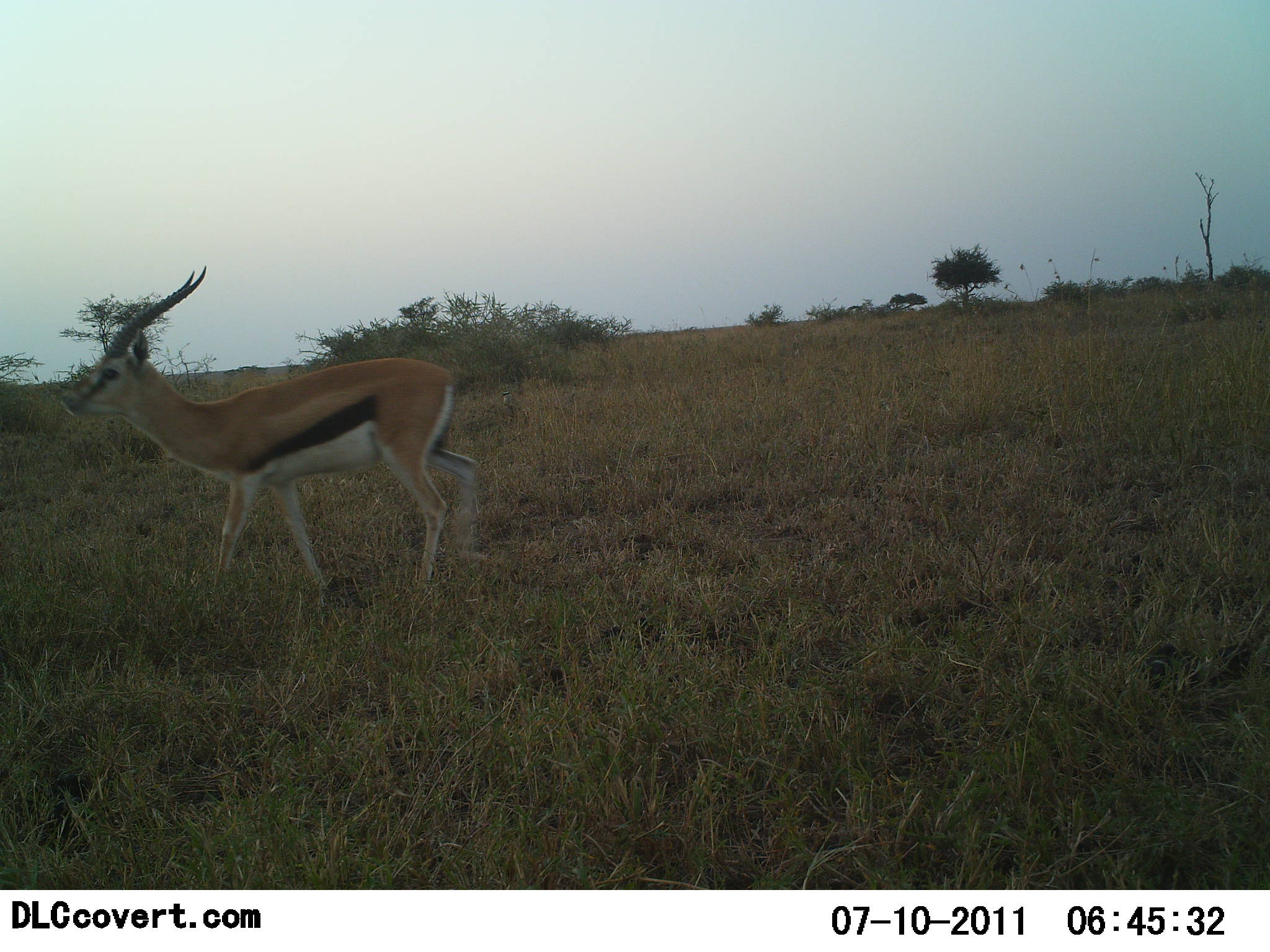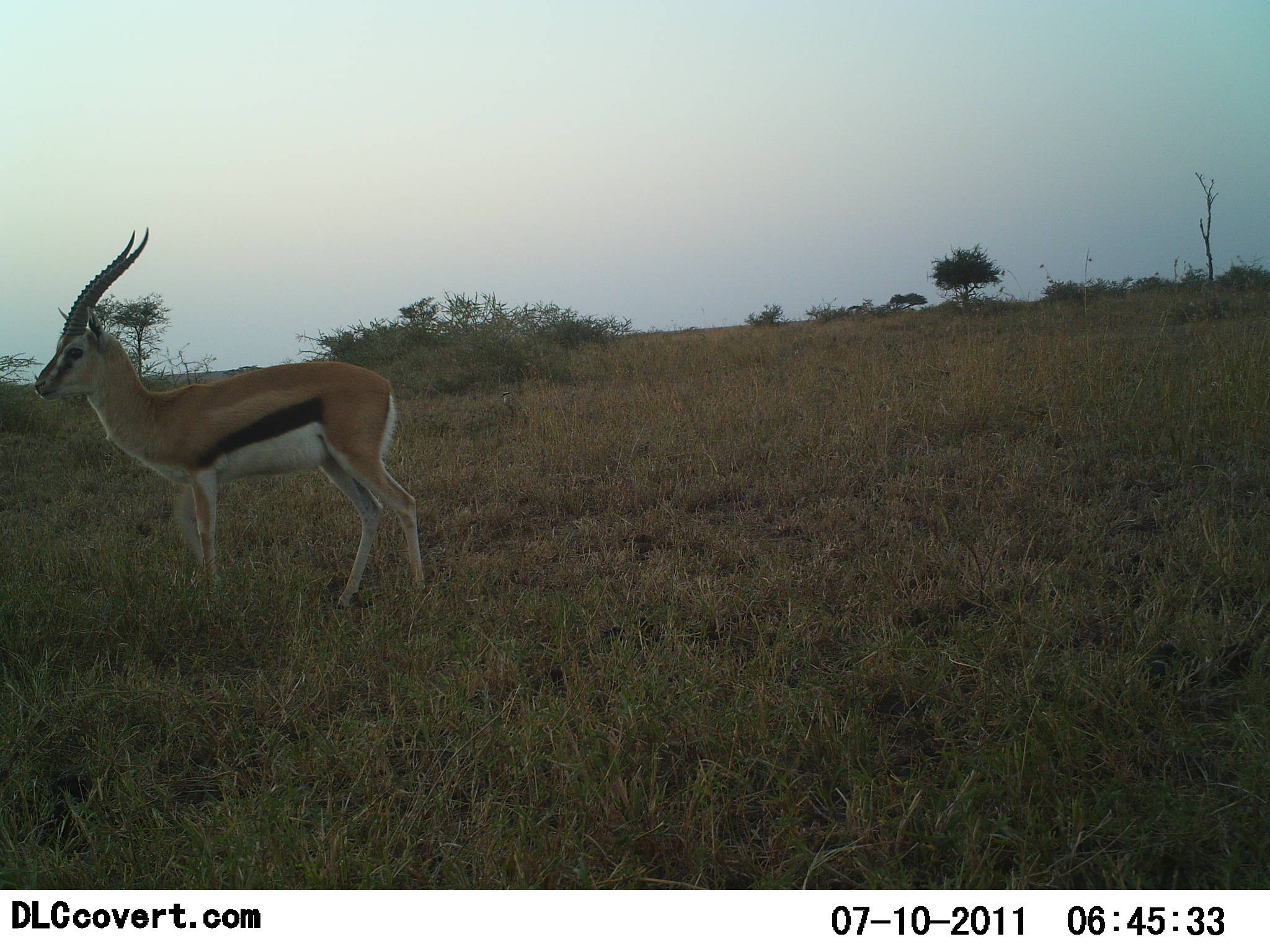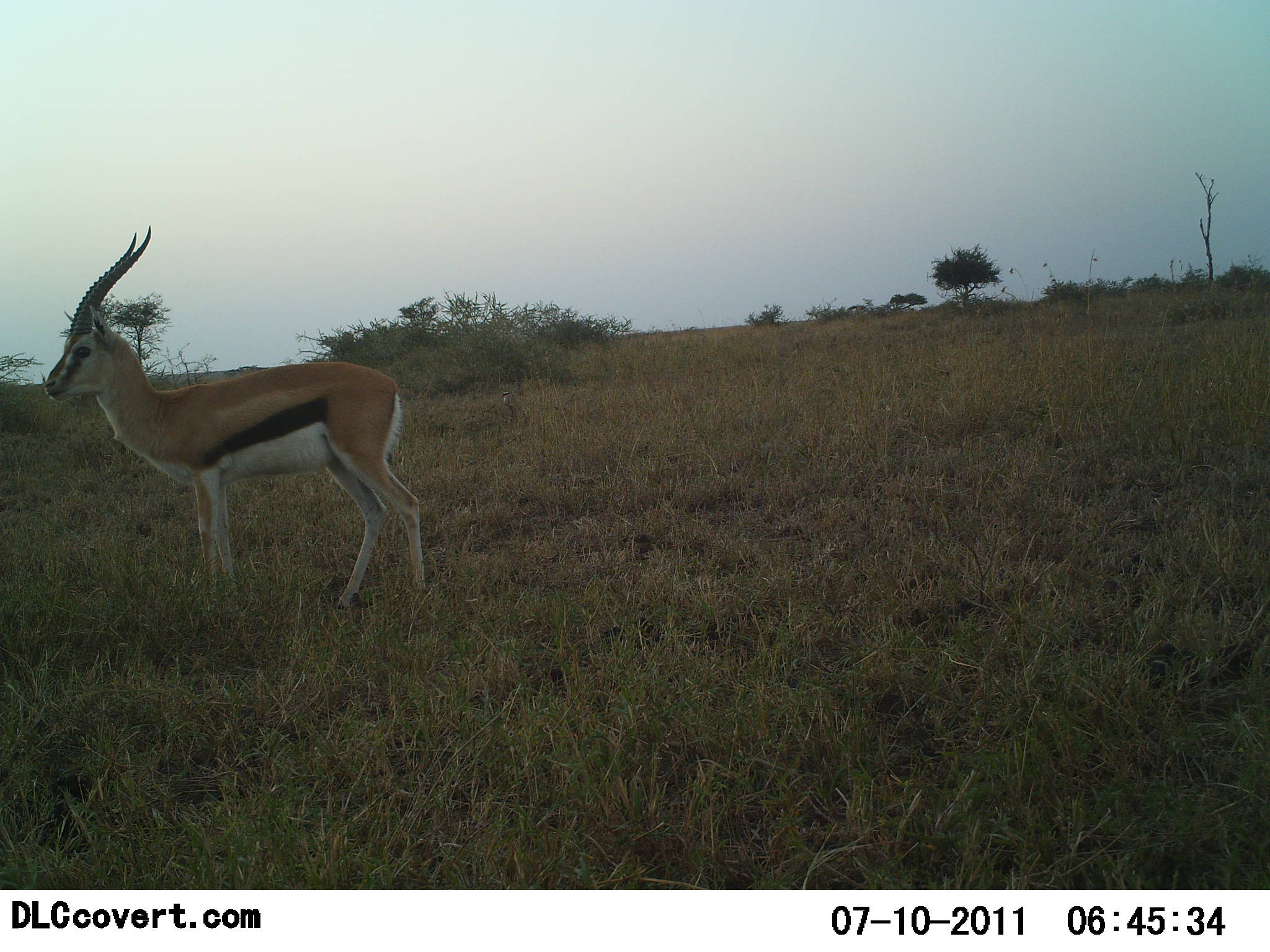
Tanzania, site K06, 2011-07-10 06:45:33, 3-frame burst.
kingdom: Animalia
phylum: Chordata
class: Mammalia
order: Artiodactyla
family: Bovidae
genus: Eudorcas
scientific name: Eudorcas thomsonii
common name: thomson's gazelle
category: gazellethomsons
Gazellethomsons (thomson's gazelle) (Eudorcas thomsonii), count 1. Behavior (volunteer vote fractions): standing 91%, resting 0%, moving 27%, interacting 0%. Young present (vote fraction): 0%. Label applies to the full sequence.